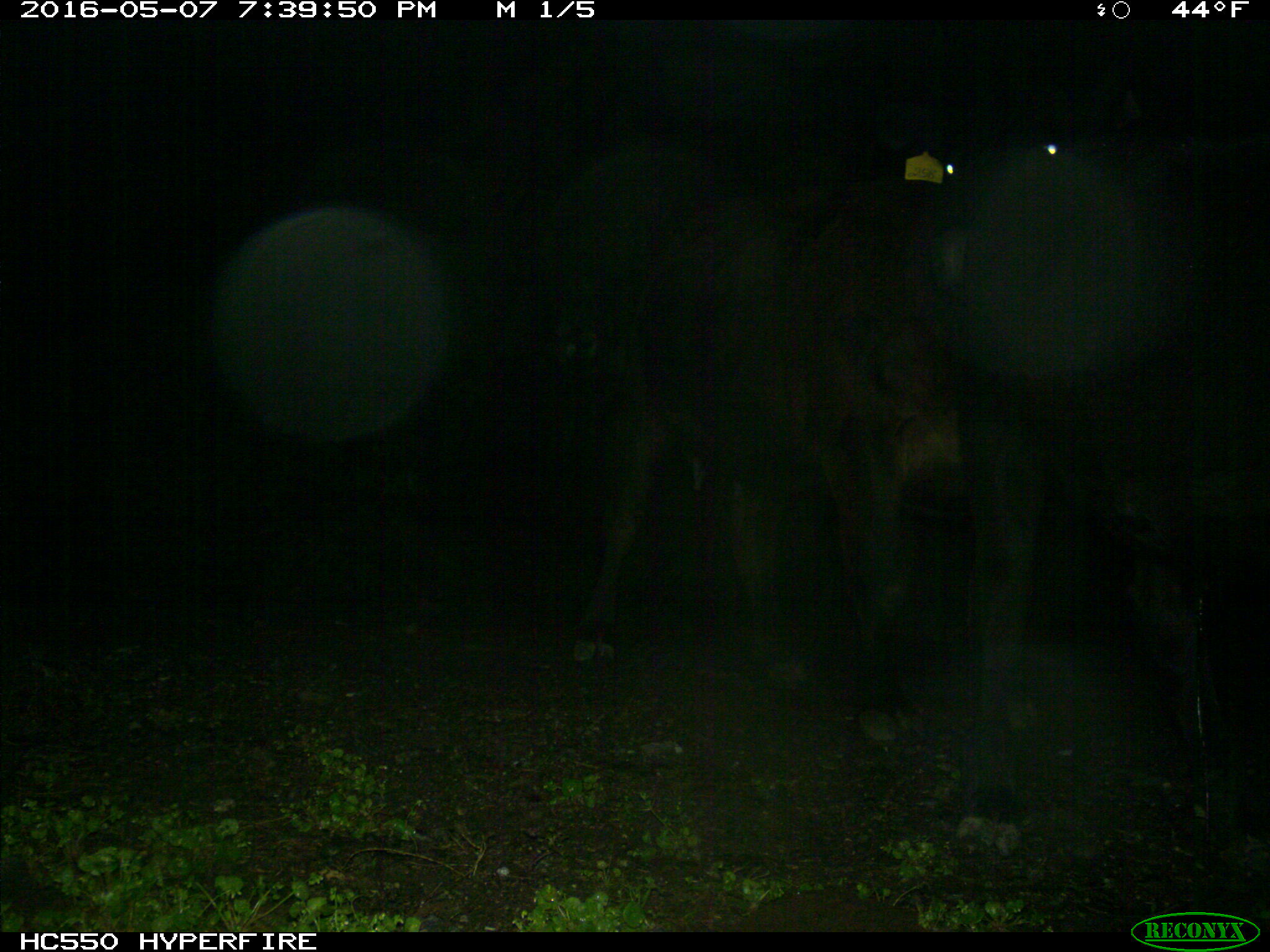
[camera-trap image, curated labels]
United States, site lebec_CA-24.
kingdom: Animalia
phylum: Chordata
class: Mammalia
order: Artiodactyla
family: Bovidae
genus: Bos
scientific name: Bos taurus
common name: domestic cow